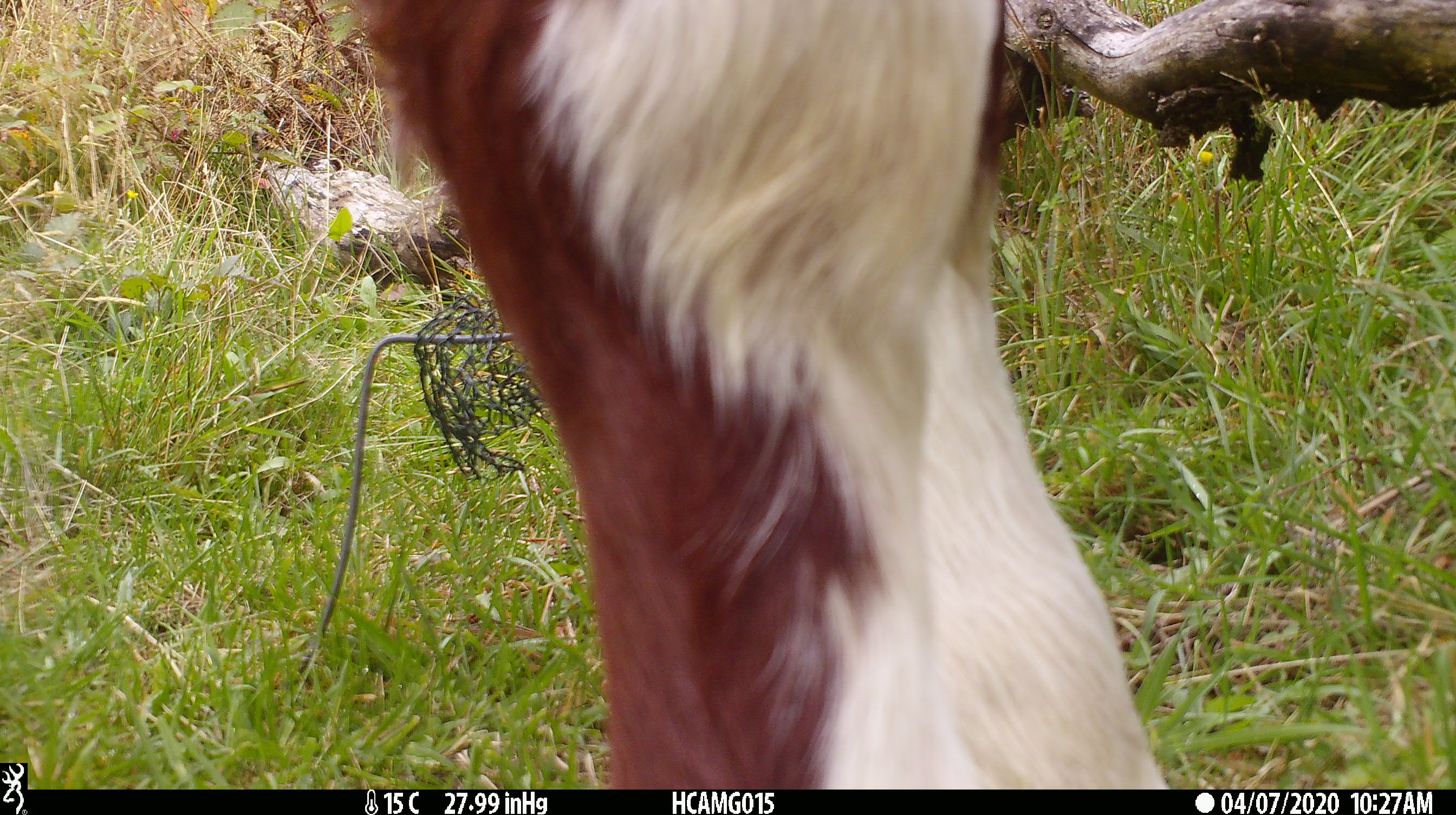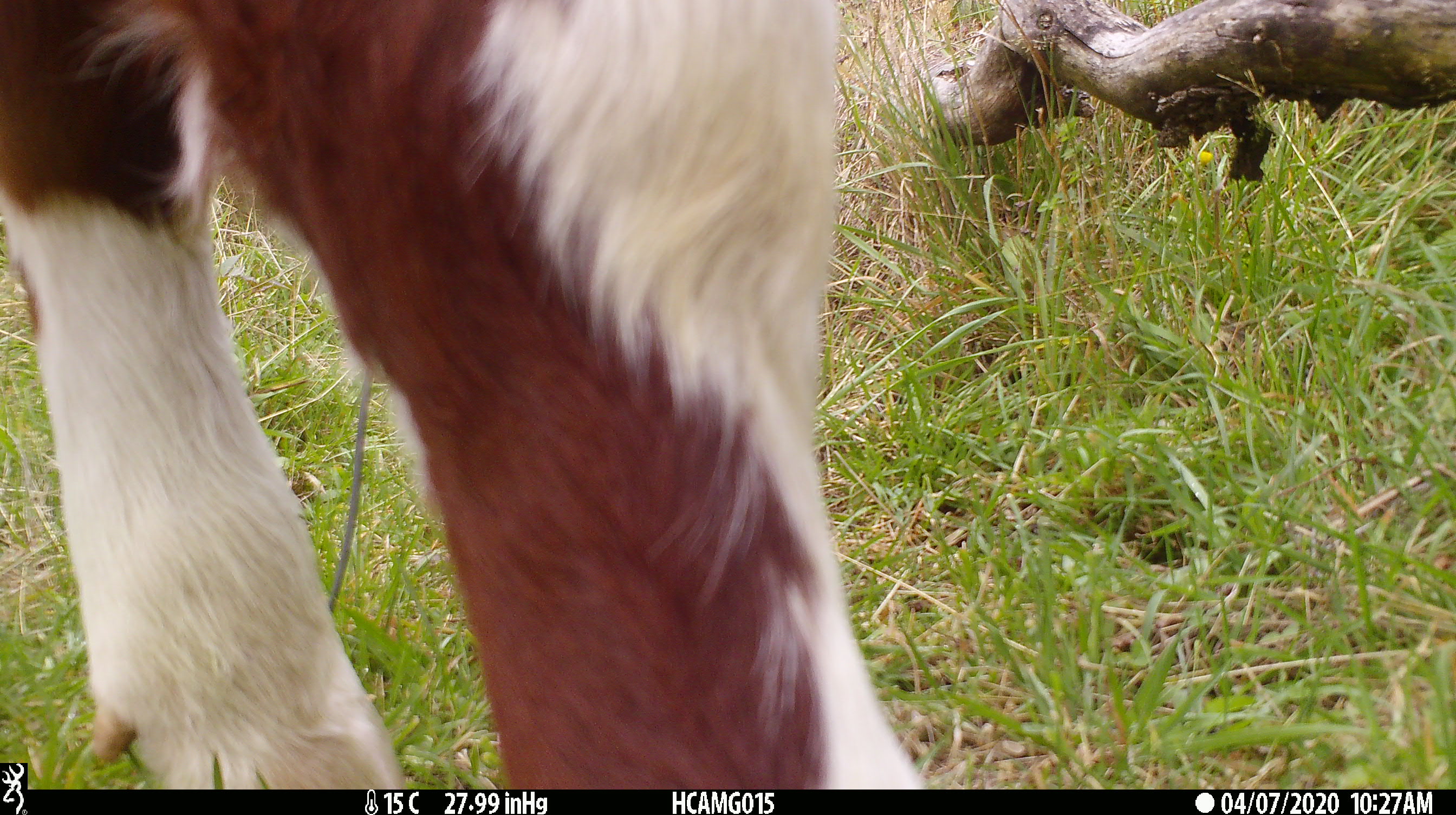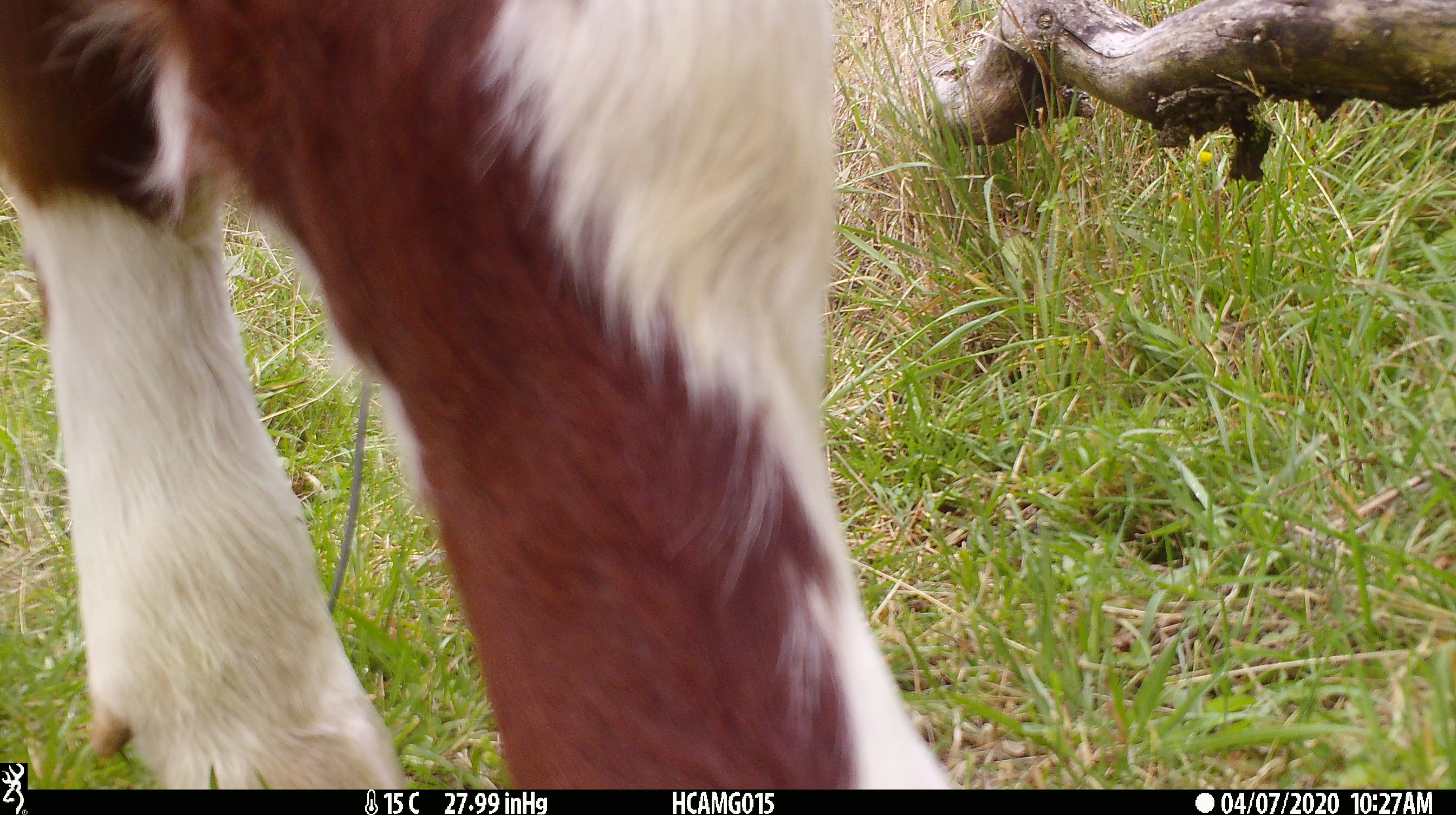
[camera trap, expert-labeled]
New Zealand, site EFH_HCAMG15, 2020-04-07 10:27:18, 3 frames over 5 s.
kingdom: Animalia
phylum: Chordata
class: Mammalia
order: Artiodactyla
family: Bovidae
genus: Bos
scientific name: Bos taurus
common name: domestic cow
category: cow